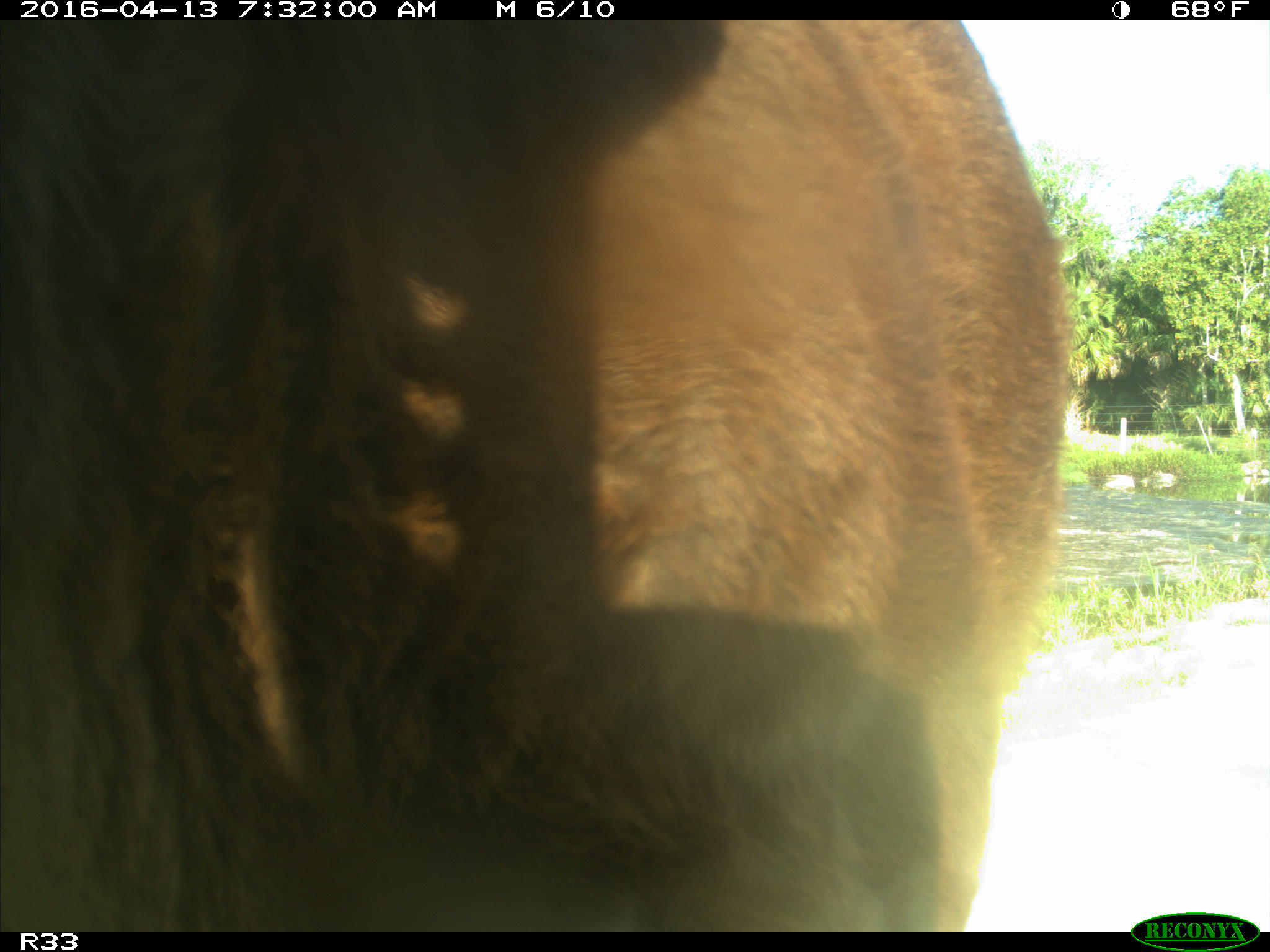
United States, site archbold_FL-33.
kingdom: Animalia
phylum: Chordata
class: Mammalia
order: Artiodactyla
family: Bovidae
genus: Bos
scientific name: Bos taurus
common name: domestic cow